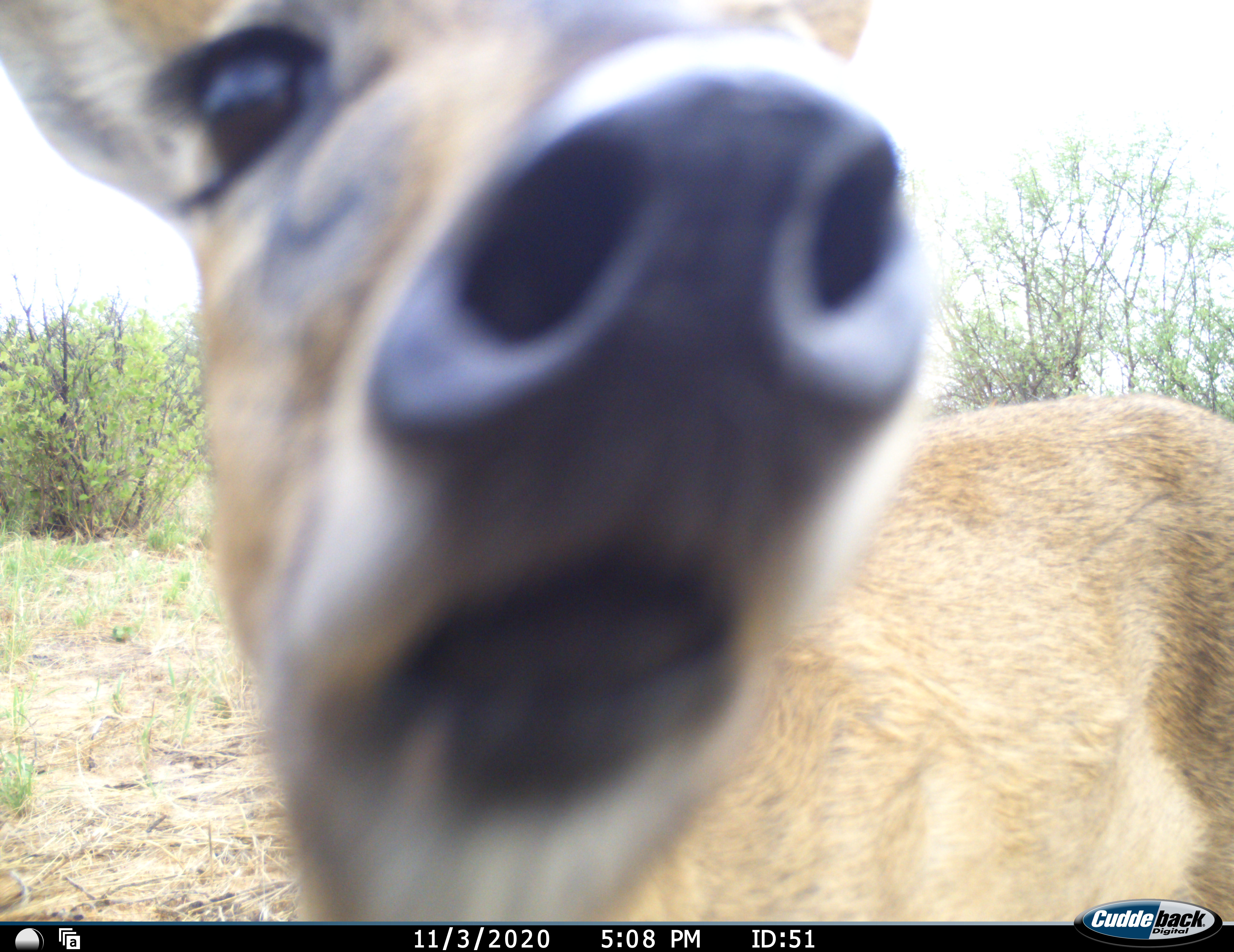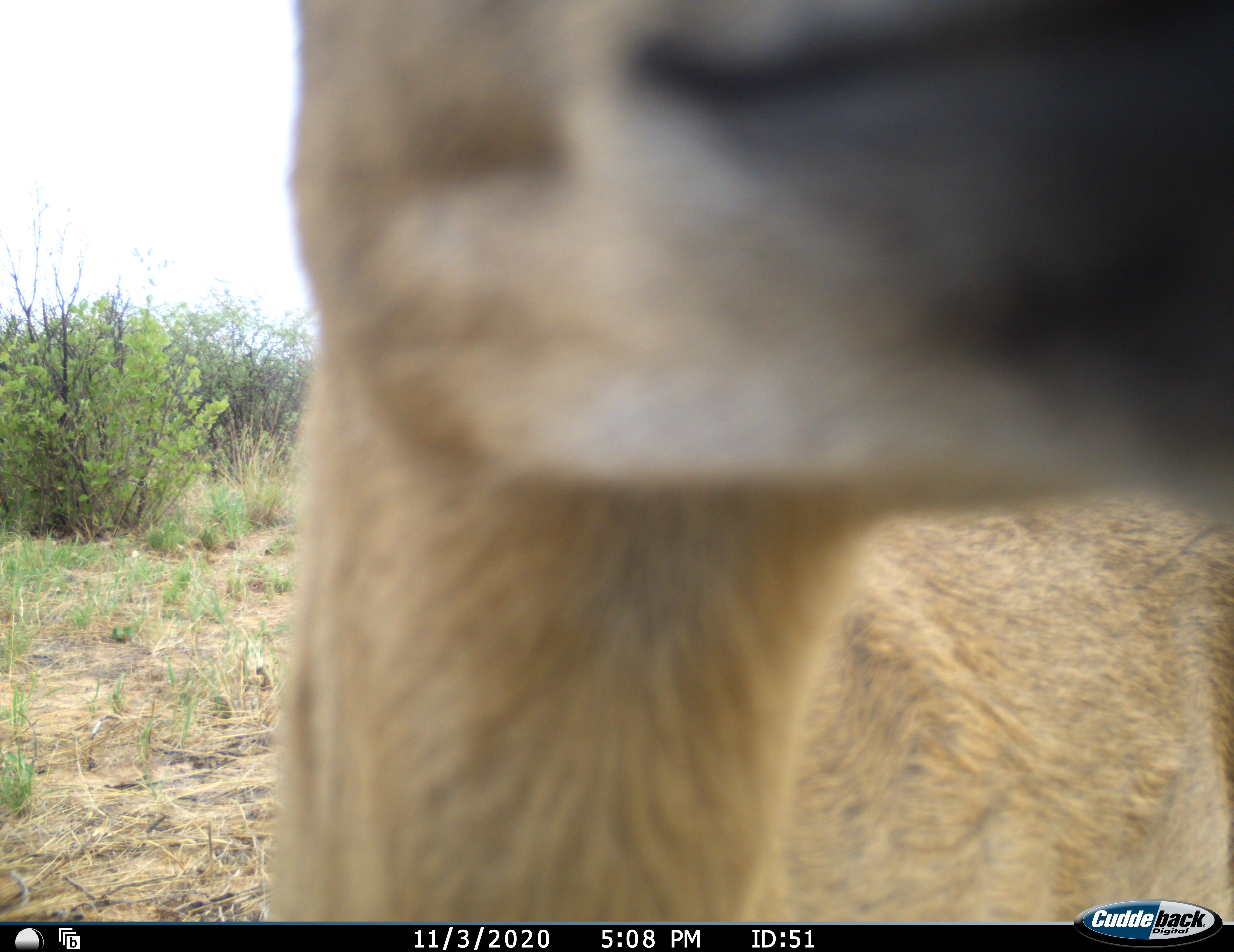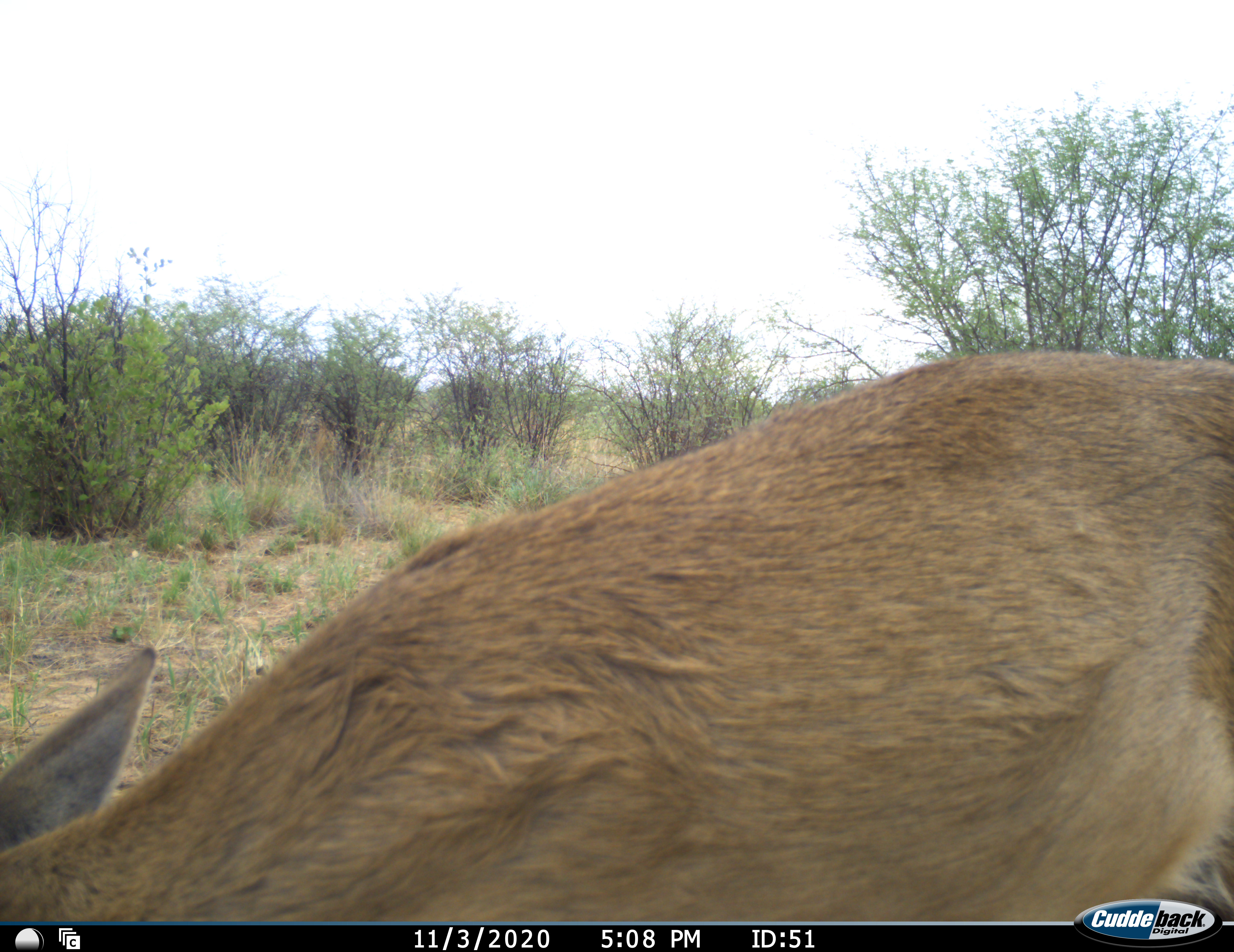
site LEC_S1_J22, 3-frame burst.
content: unidentified animal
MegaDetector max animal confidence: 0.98